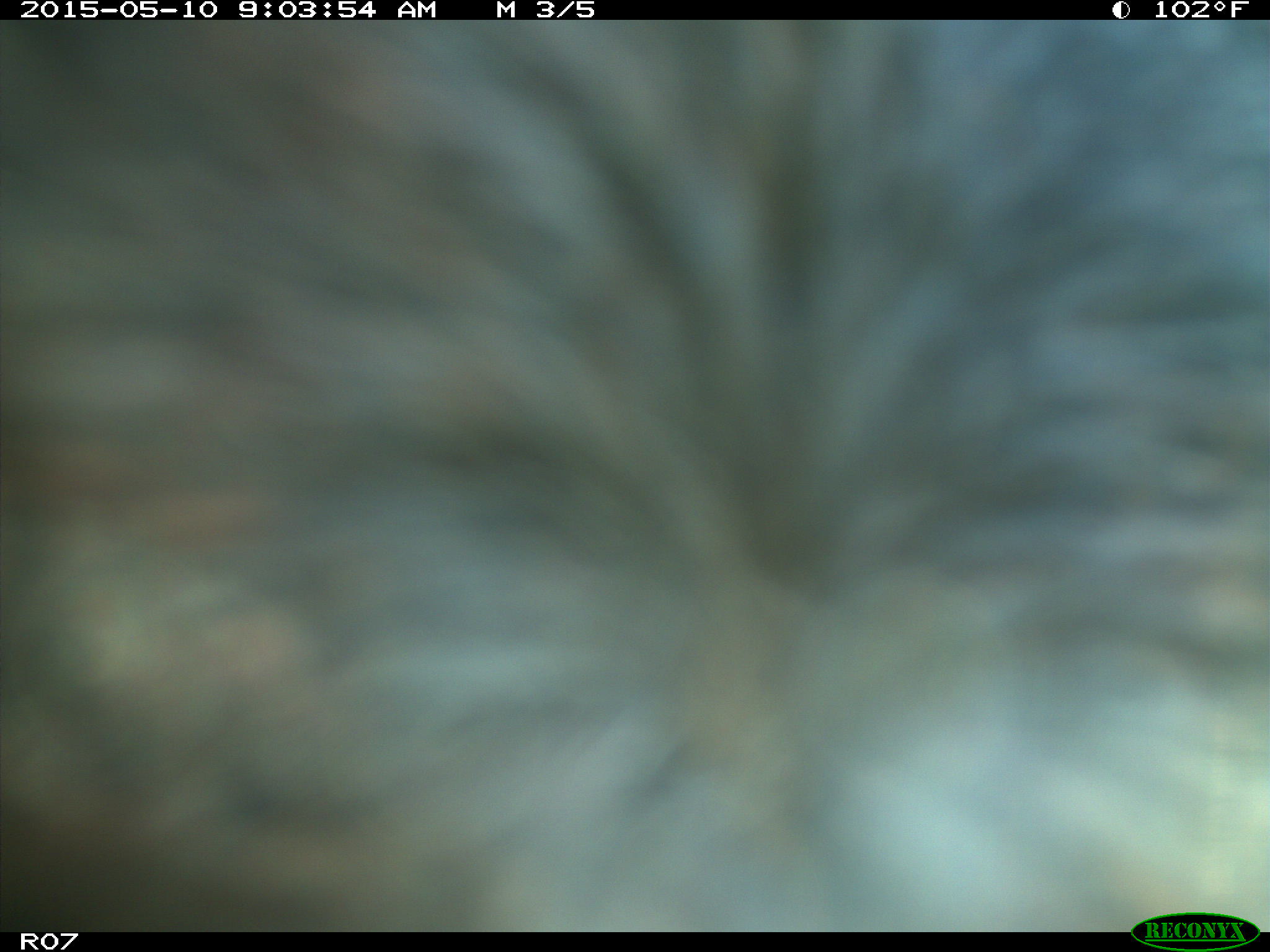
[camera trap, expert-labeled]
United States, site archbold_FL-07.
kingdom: Animalia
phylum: Chordata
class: Mammalia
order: Artiodactyla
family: Bovidae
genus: Bos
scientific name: Bos taurus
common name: domestic cow